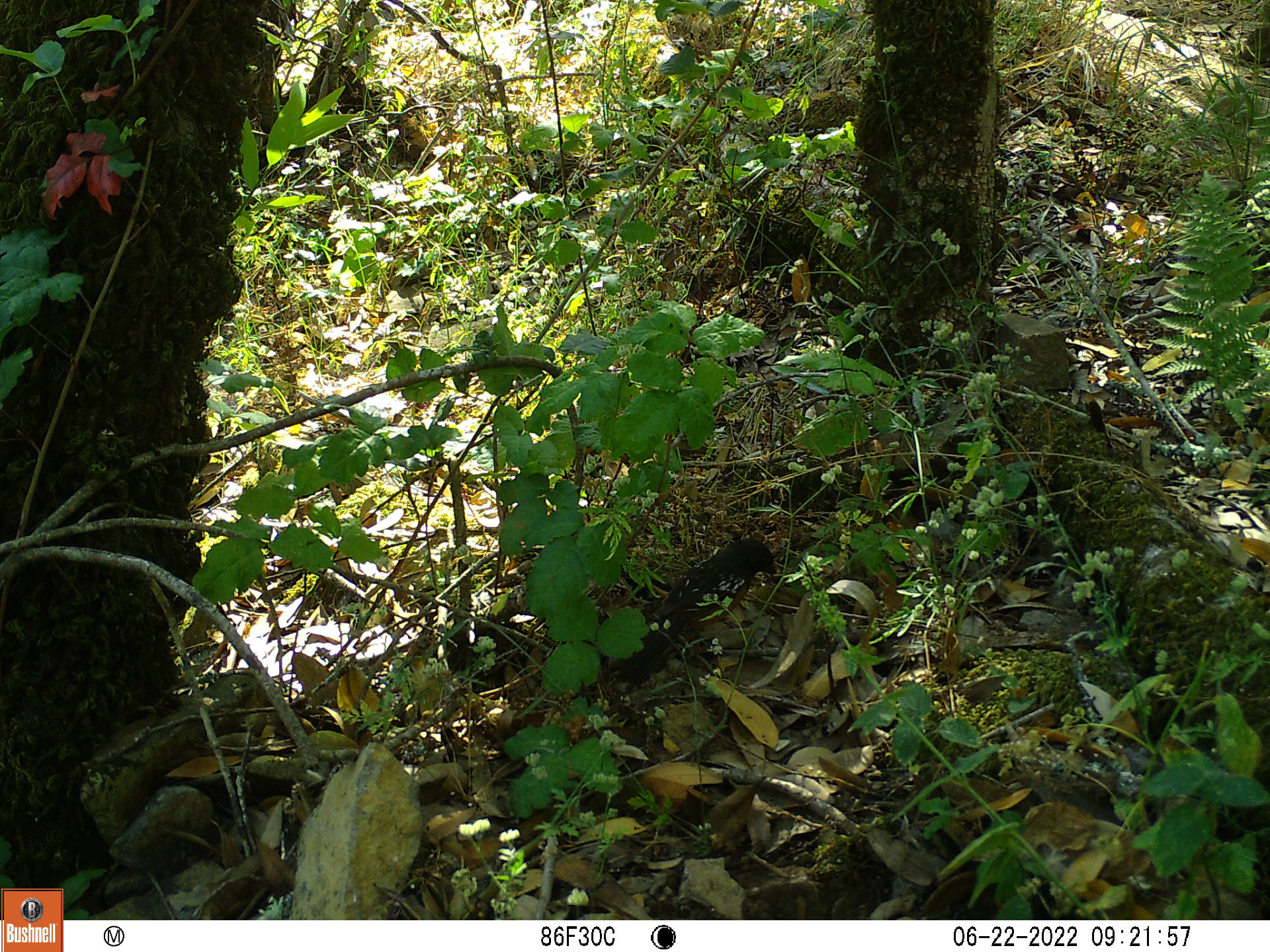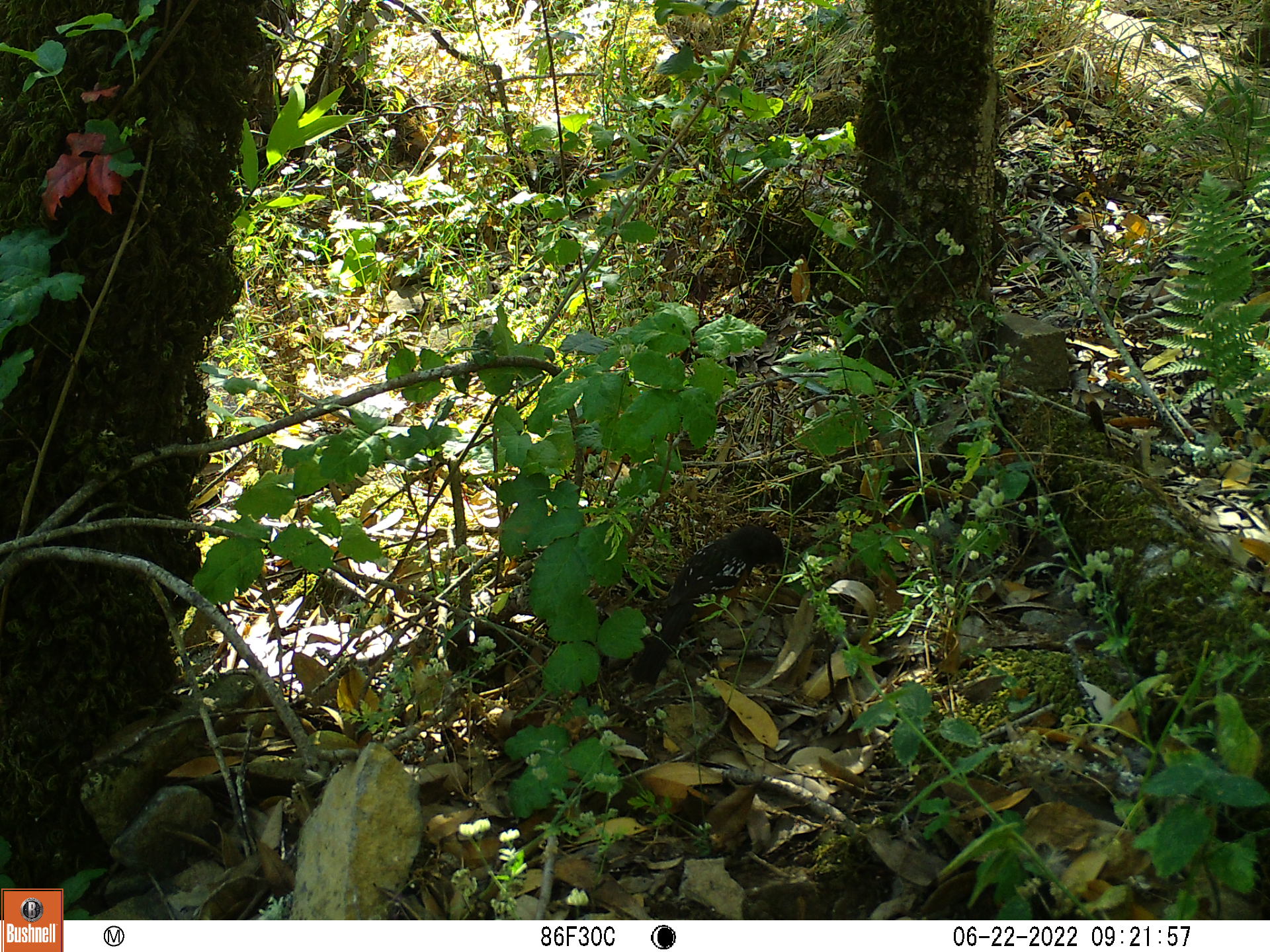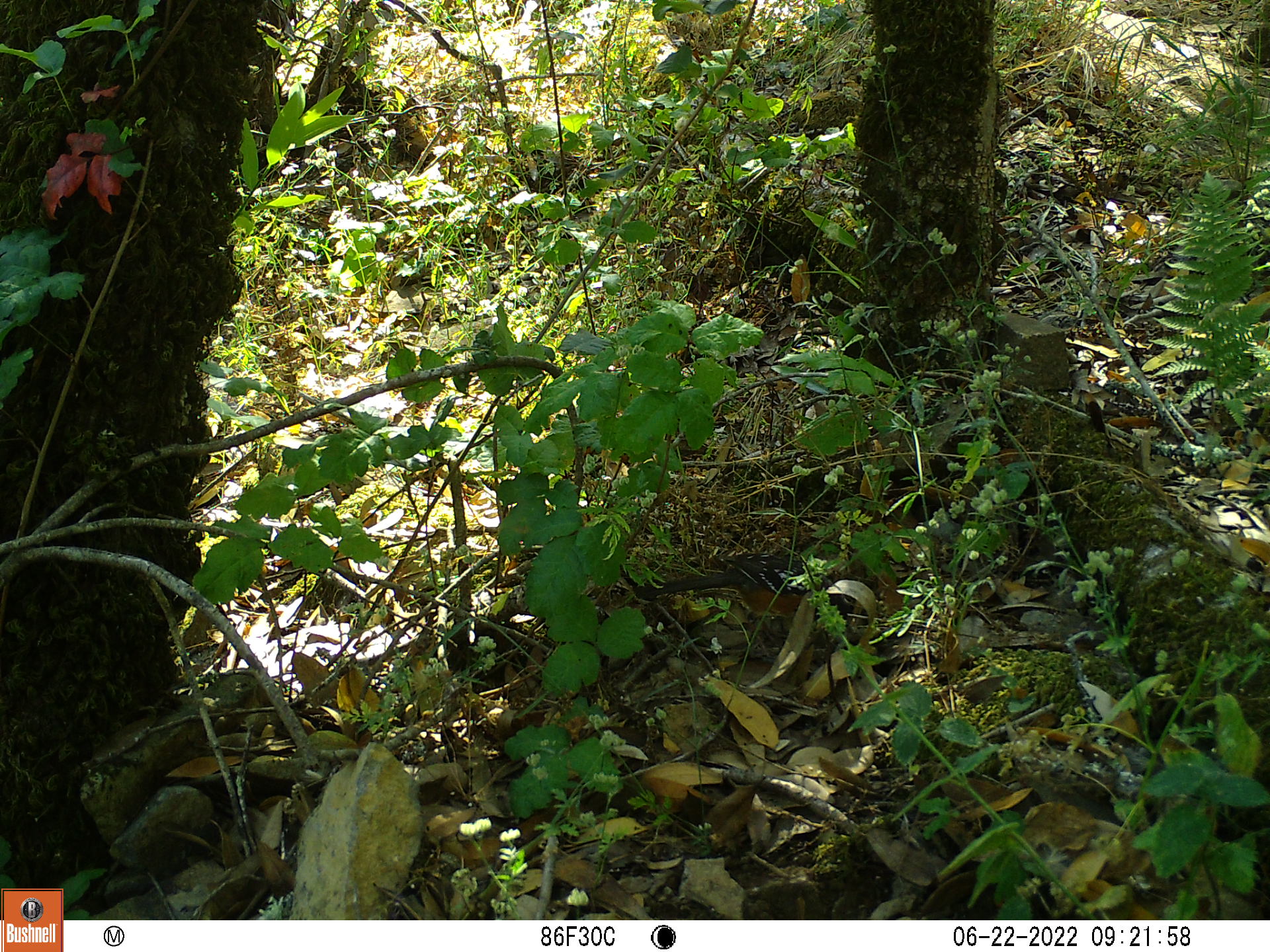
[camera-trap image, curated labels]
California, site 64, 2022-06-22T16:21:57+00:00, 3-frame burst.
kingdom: Animalia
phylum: Chordata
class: Aves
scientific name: Aves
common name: bird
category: unknown bird